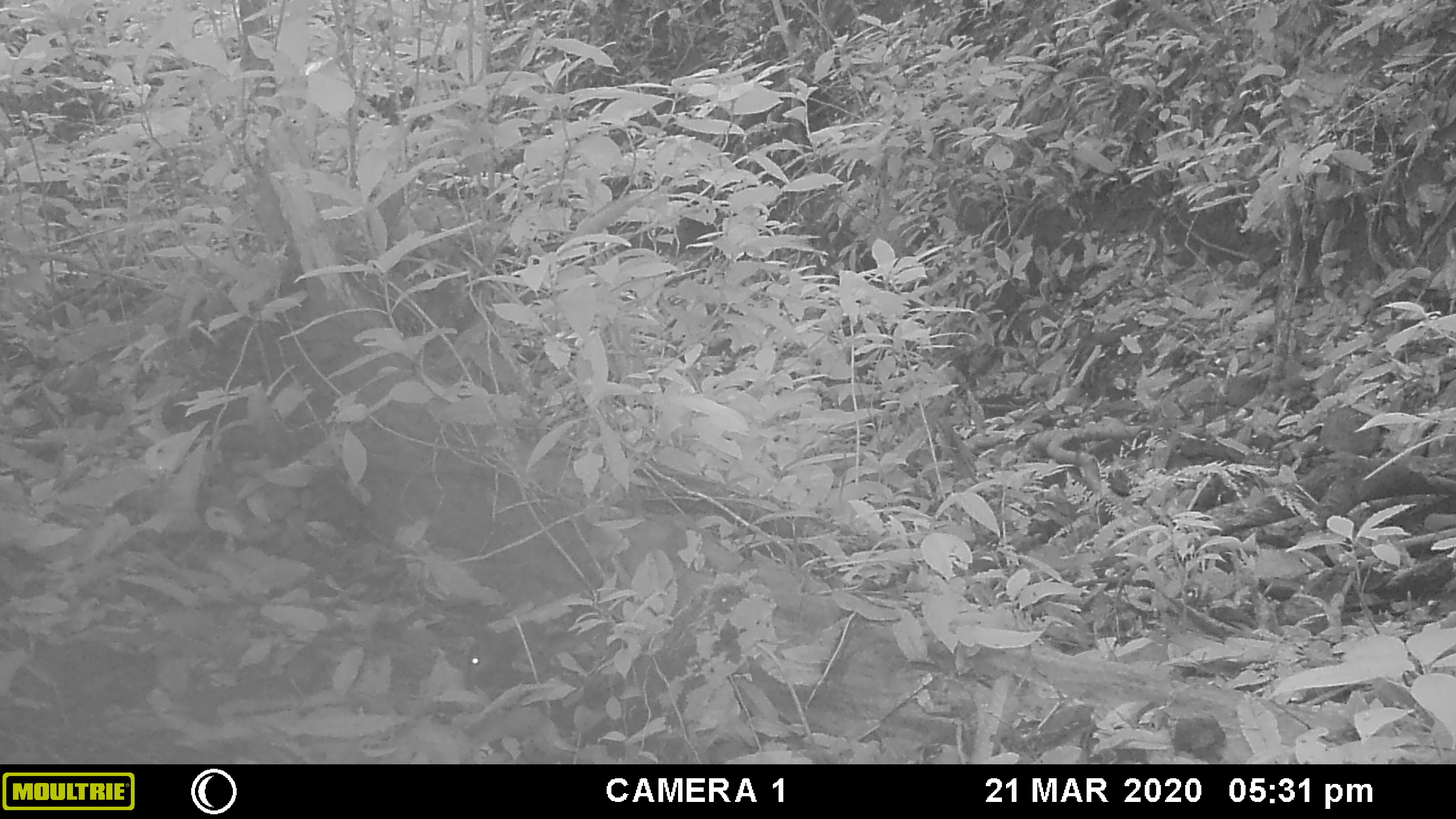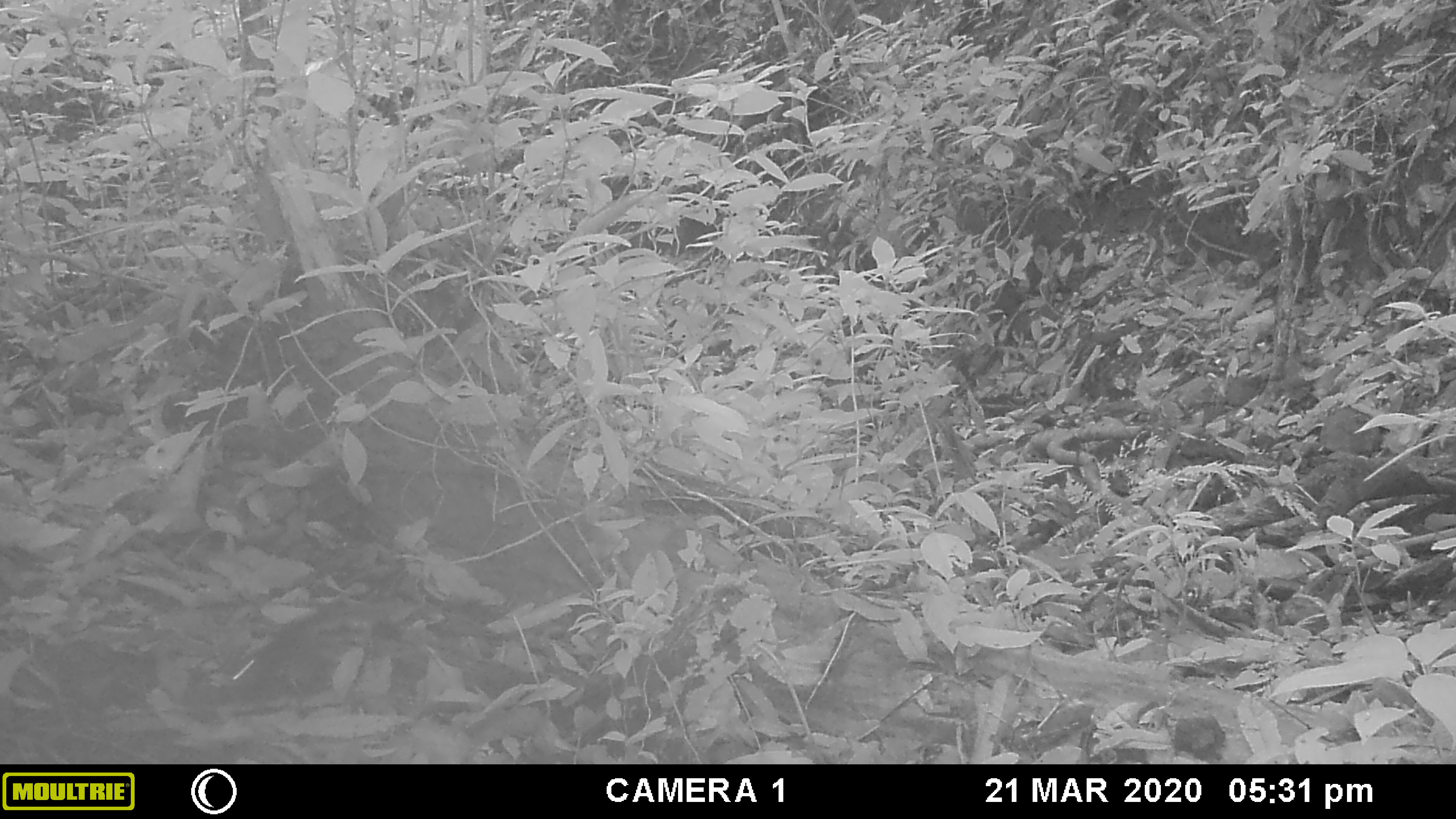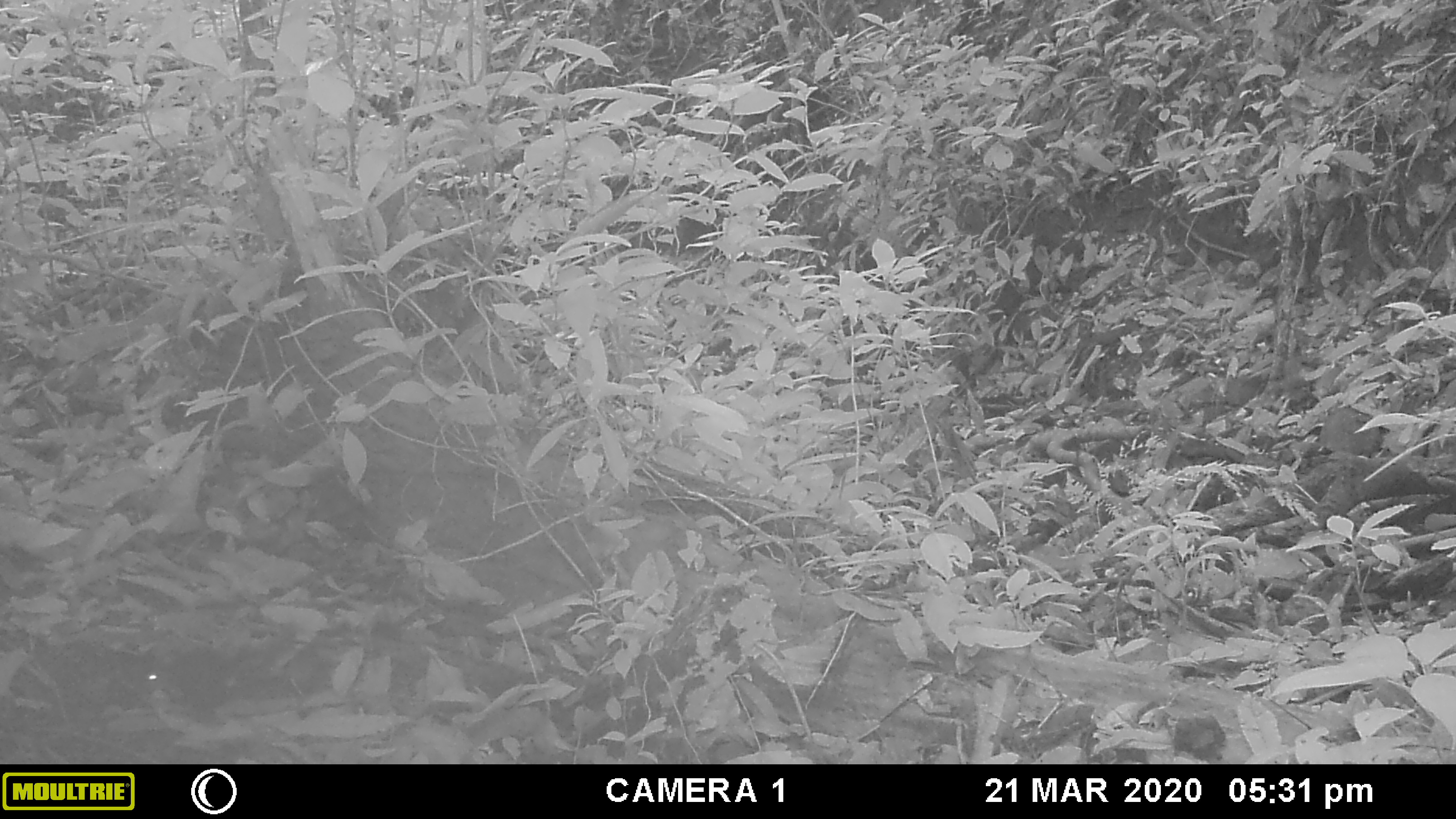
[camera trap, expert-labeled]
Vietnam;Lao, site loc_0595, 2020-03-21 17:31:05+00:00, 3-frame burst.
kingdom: Animalia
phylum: Chordata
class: Mammalia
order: Rodentia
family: Sciuridae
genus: Dremomys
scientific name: Dremomys rufigenis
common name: red-cheeked squirrel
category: red cheeked squirrel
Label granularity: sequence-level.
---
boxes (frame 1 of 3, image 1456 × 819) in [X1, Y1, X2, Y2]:
red cheeked squirrel: [467, 632, 514, 682]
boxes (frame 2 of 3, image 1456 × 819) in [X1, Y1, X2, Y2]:
red cheeked squirrel: [226, 595, 403, 692]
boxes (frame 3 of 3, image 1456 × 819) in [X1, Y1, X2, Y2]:
red cheeked squirrel: [145, 620, 290, 699]